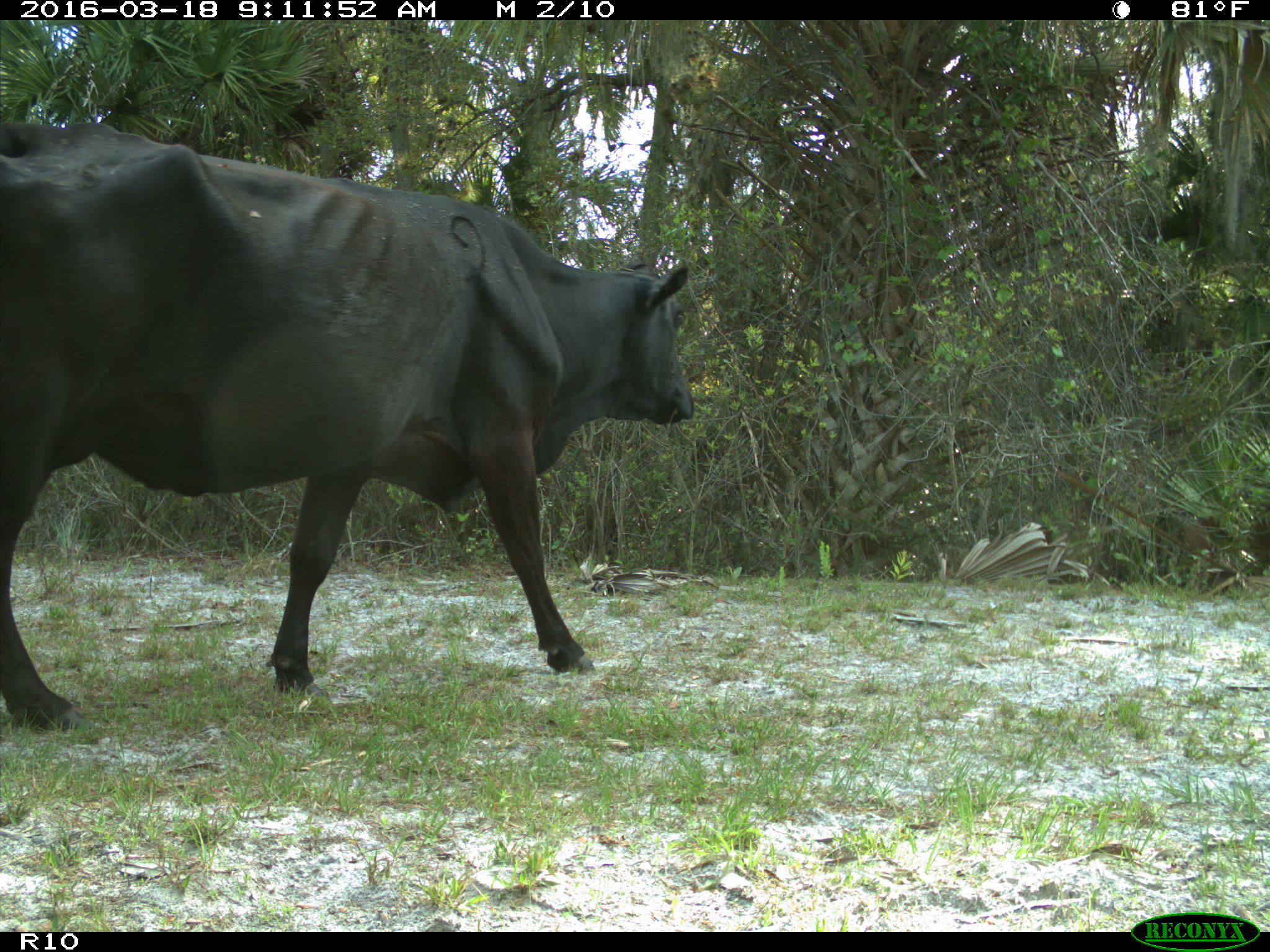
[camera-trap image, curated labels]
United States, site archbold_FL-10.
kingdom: Animalia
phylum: Chordata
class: Mammalia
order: Artiodactyla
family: Bovidae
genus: Bos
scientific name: Bos taurus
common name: domestic cow